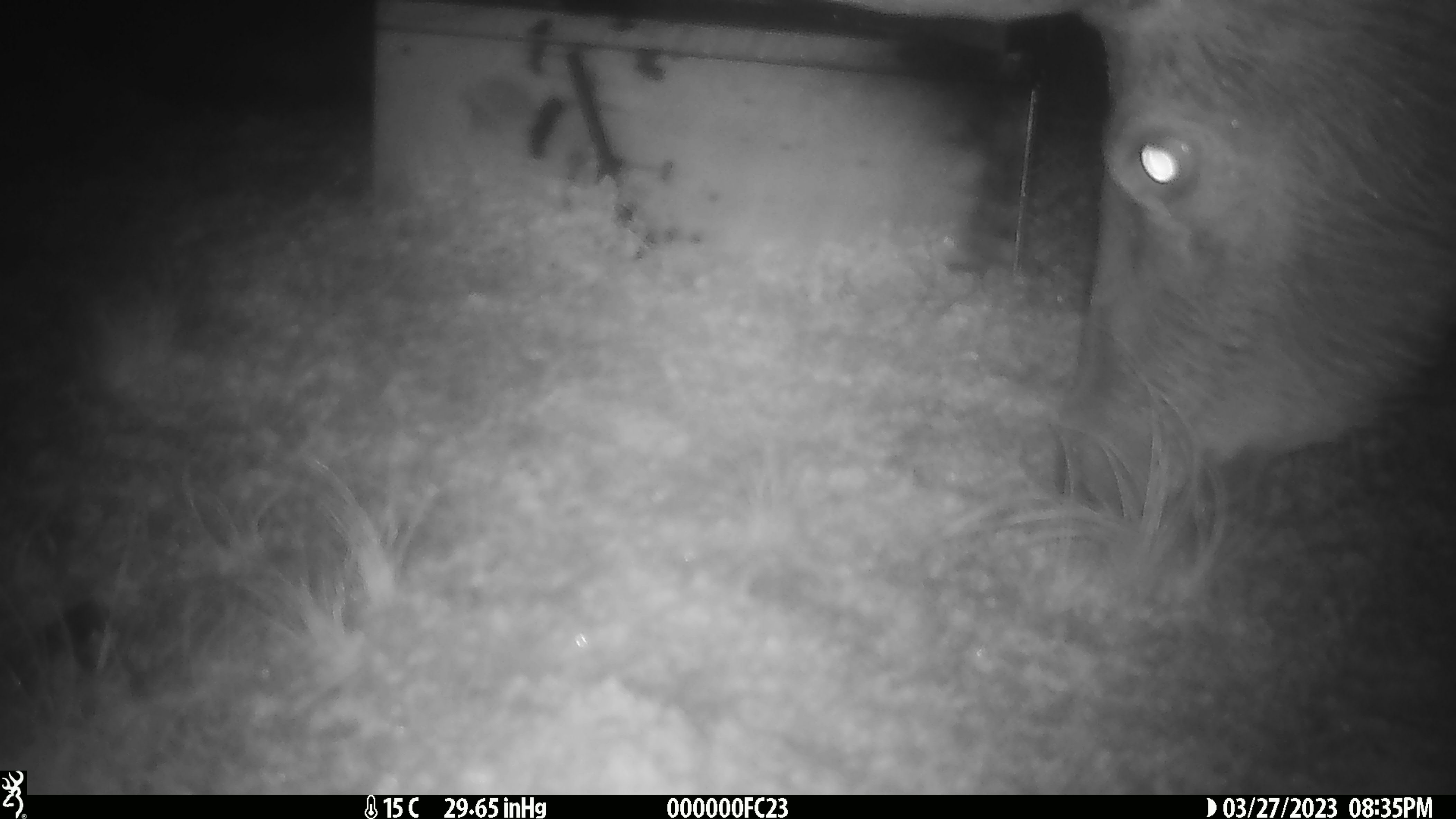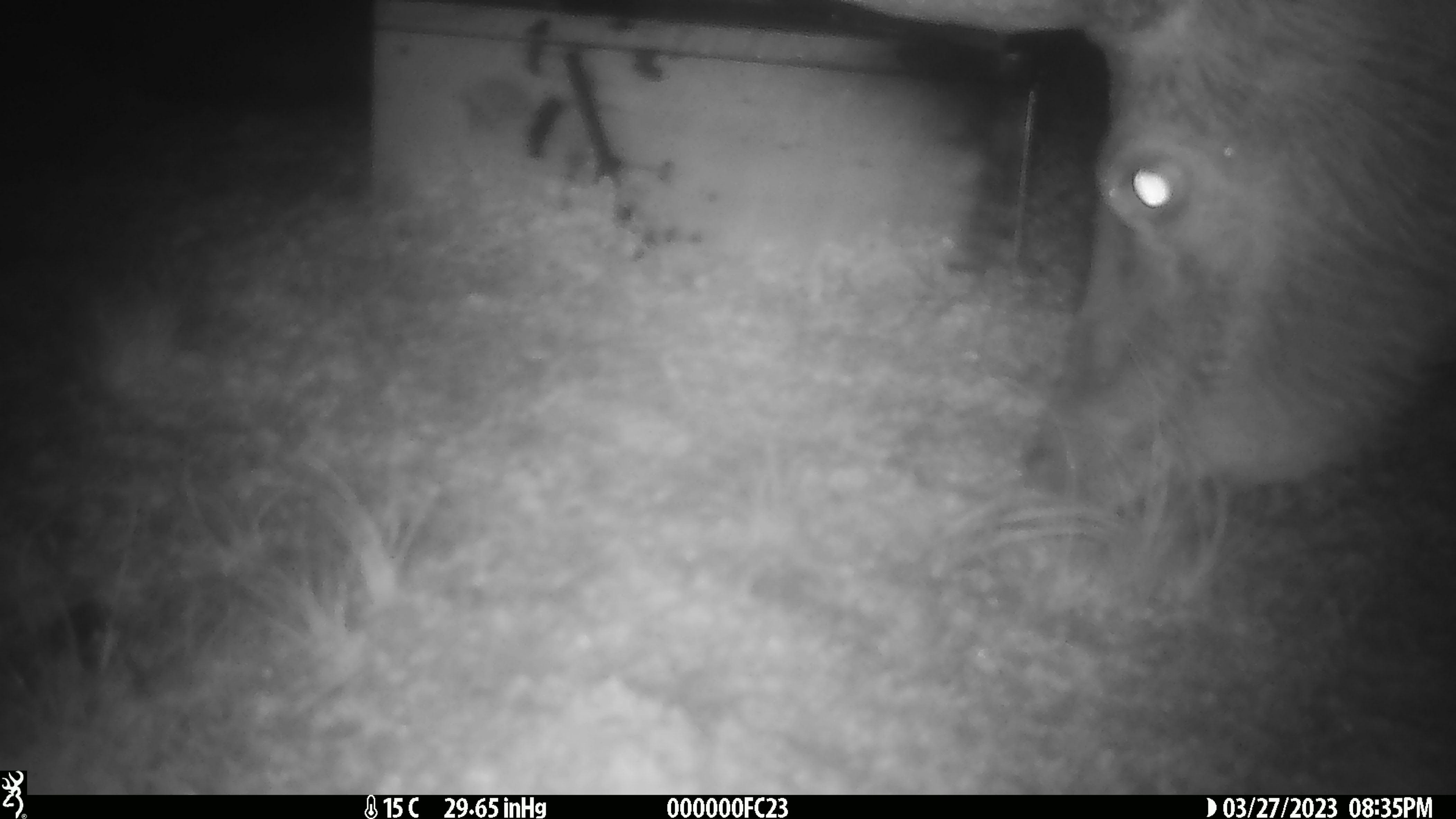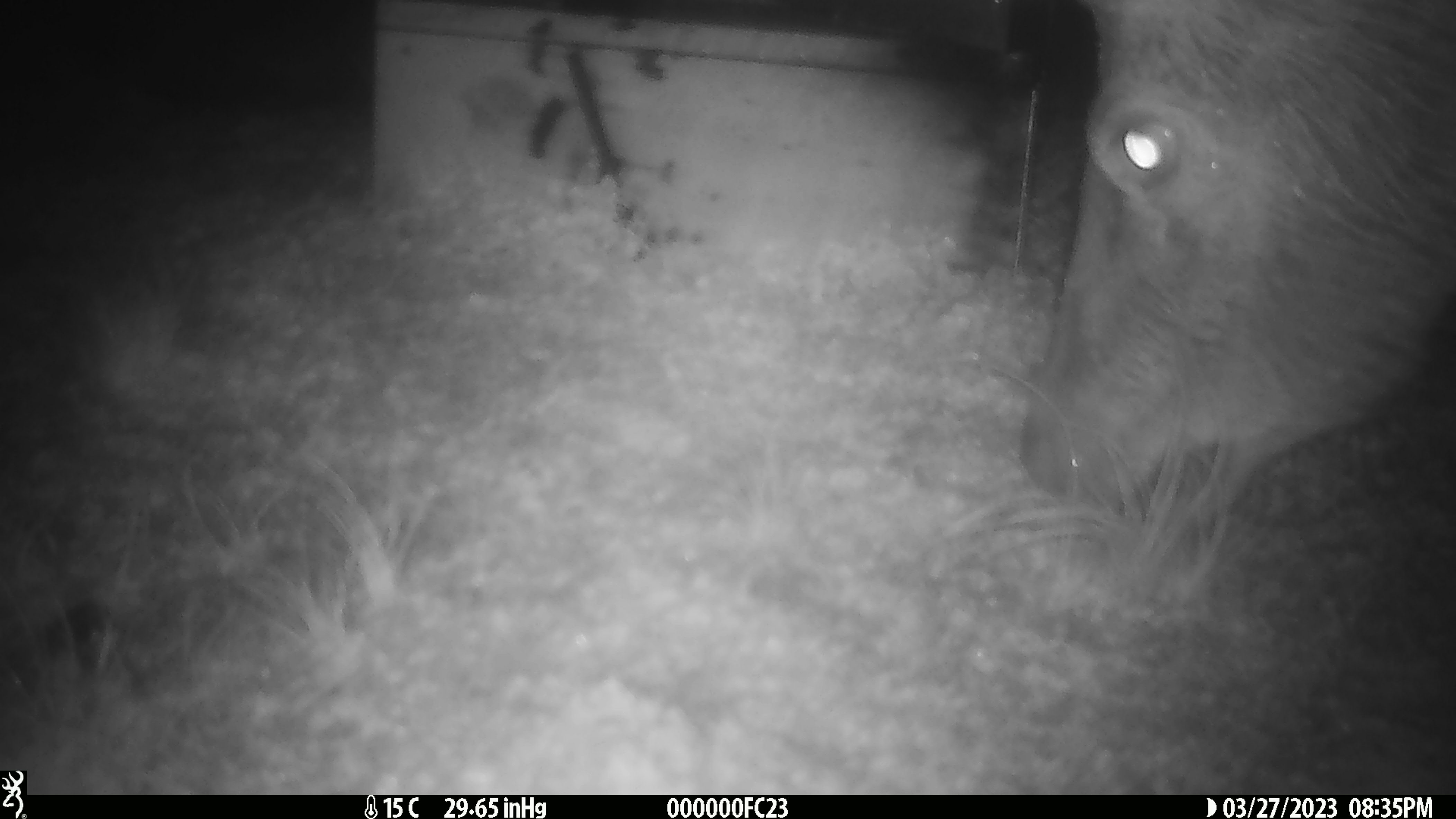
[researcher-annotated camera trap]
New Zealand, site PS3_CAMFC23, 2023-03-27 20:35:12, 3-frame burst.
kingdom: Animalia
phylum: Chordata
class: Mammalia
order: Artiodactyla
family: Cervidae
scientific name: Cervidae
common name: deer